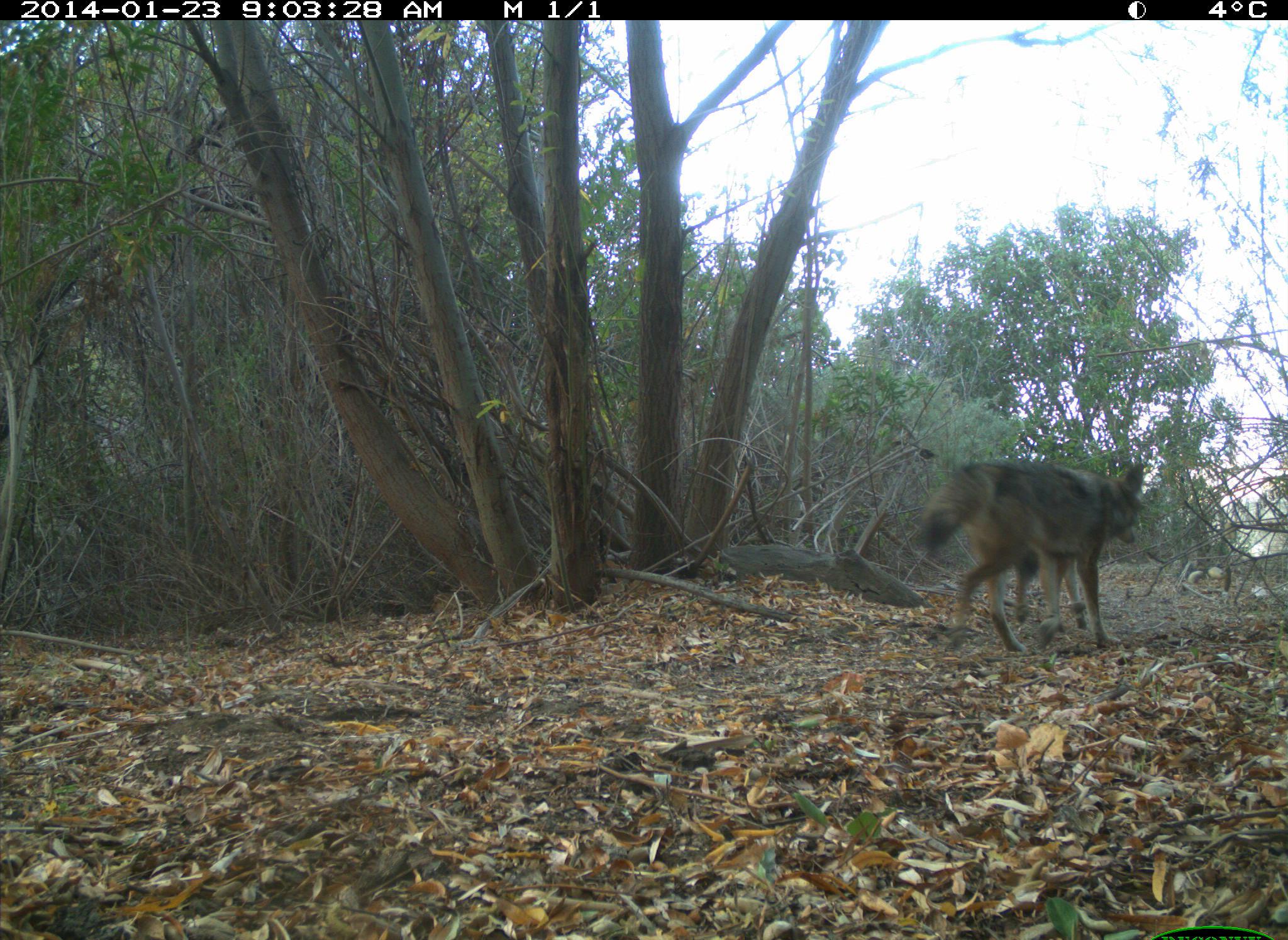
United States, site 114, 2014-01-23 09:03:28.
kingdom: Animalia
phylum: Chordata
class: Mammalia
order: Carnivora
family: Canidae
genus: Canis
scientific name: Canis latrans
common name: coyote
Coyote (Canis latrans).